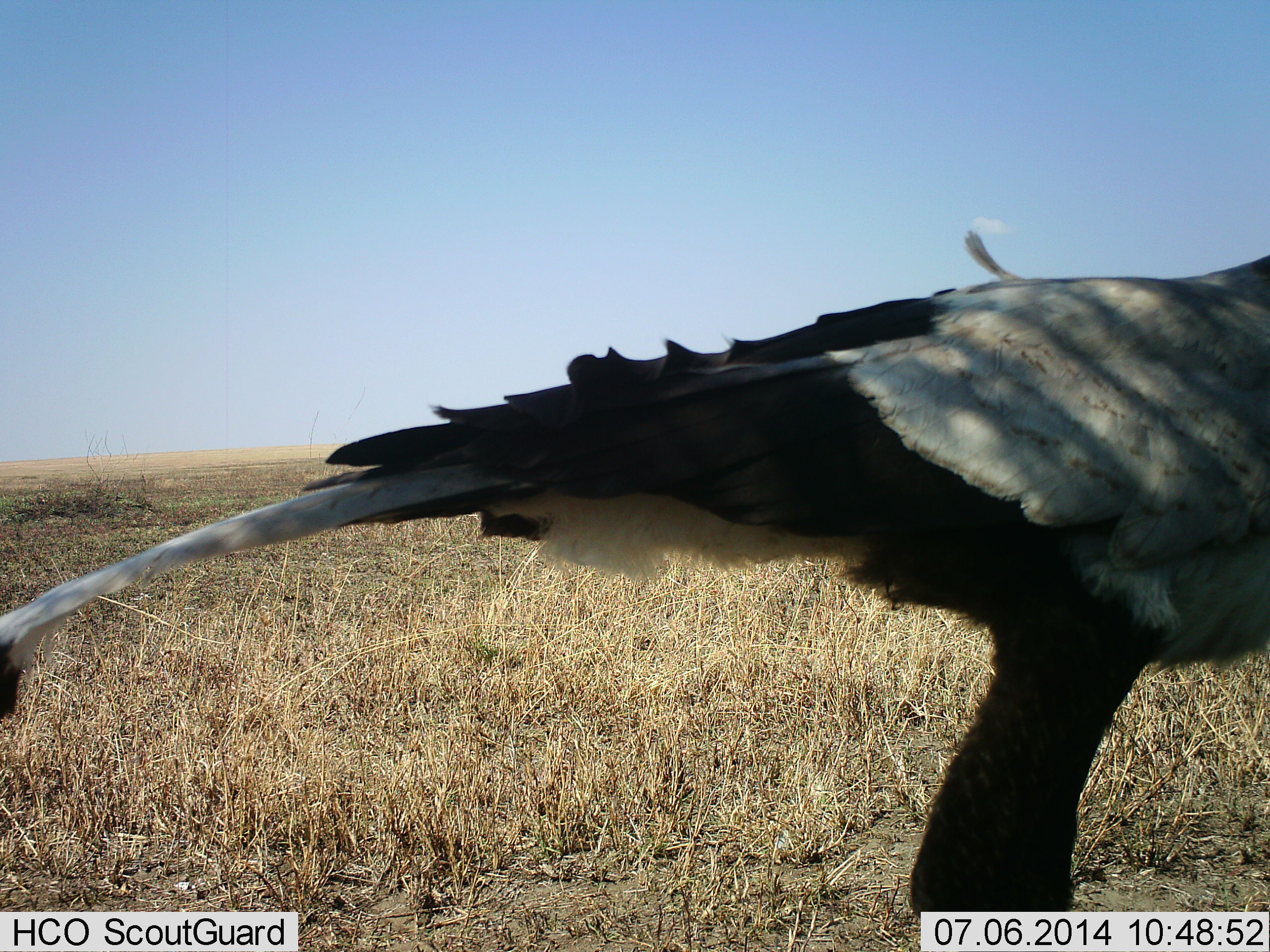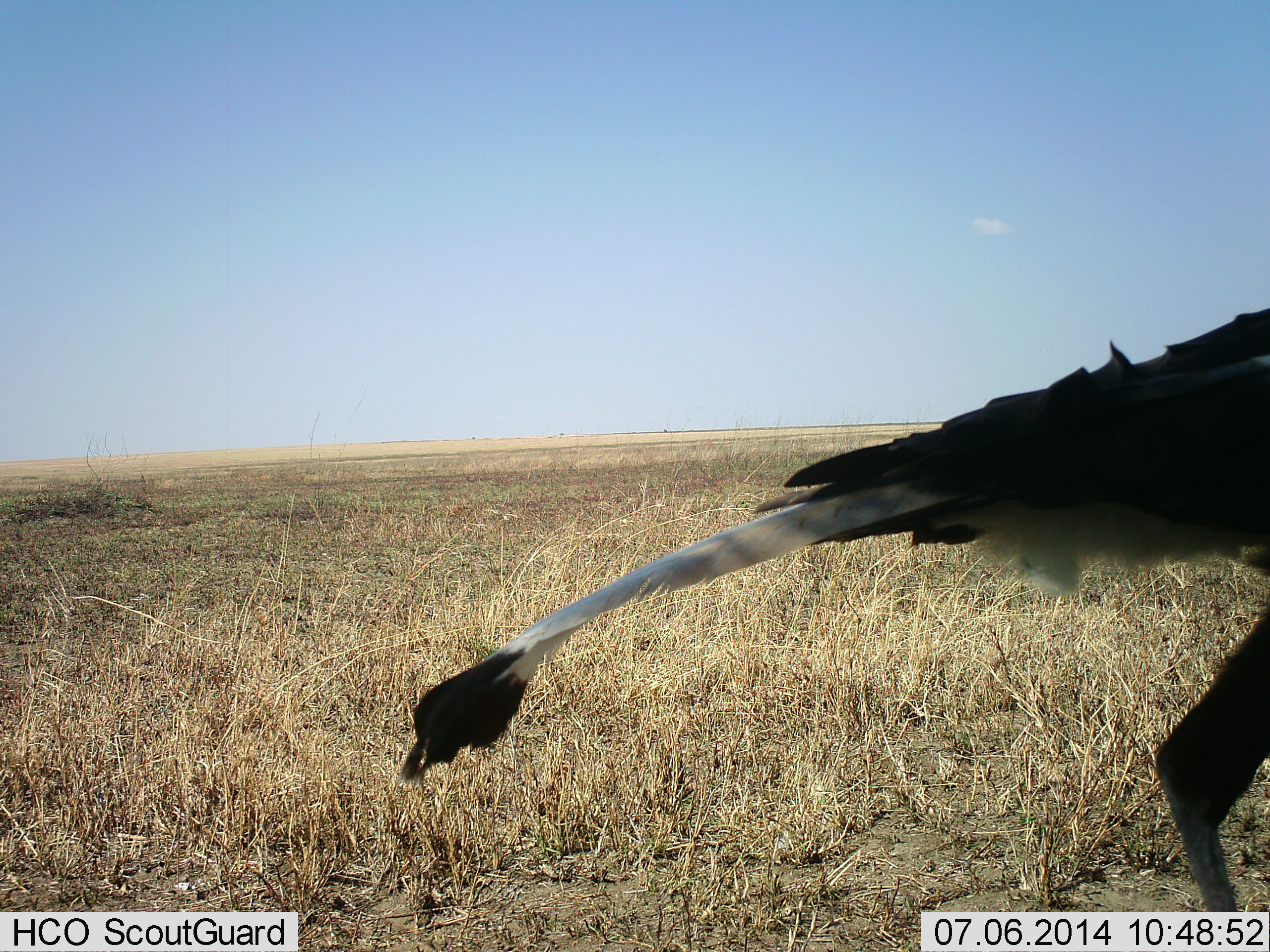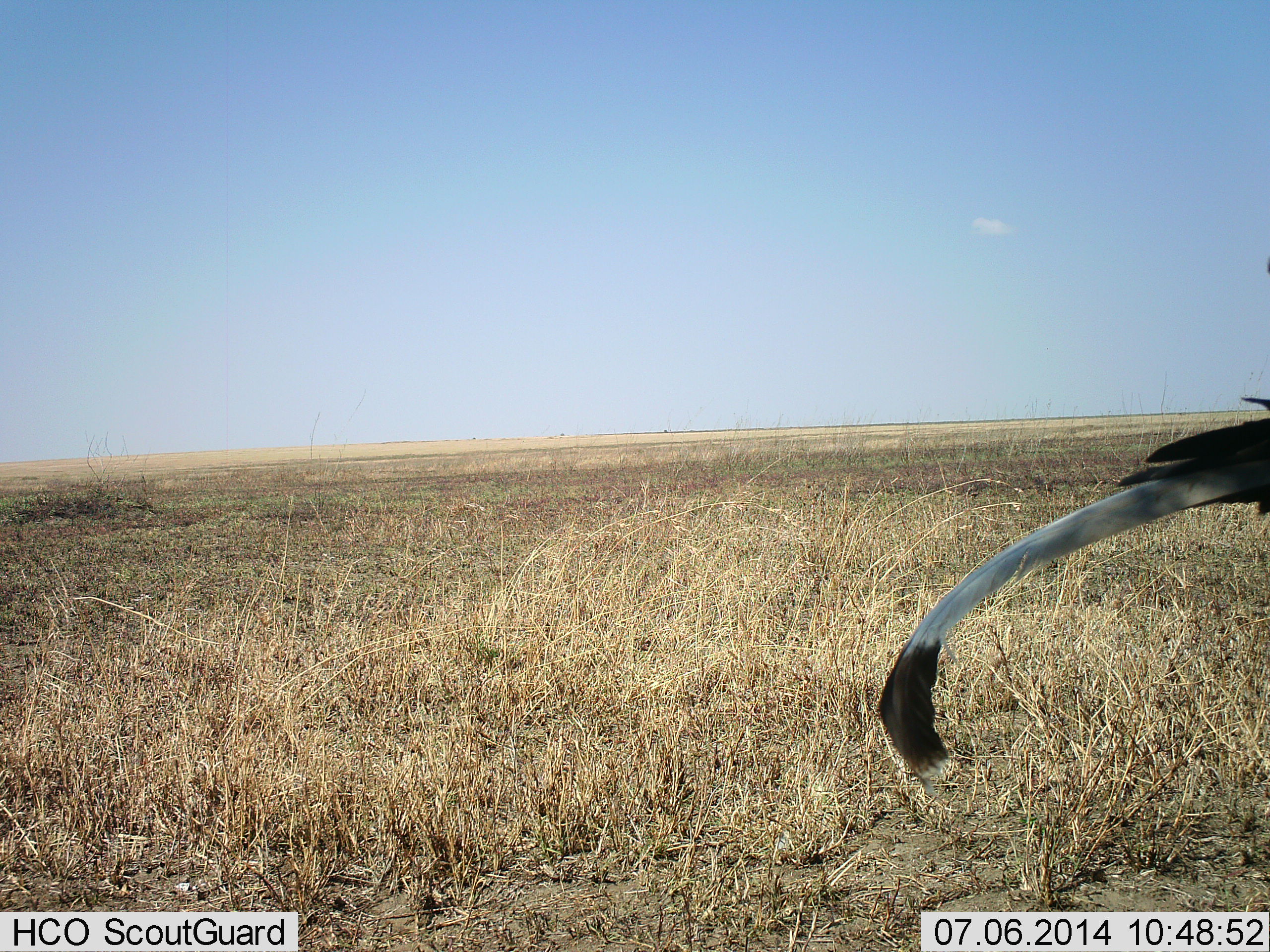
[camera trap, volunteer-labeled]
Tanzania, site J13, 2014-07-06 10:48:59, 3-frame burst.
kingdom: Animalia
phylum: Chordata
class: Aves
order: Accipitriformes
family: Sagittariidae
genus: Sagittarius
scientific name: Sagittarius serpentarius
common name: secretary bird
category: secretarybird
Secretarybird (secretary bird) (Sagittarius serpentarius), count 1. Behavior (volunteer vote fractions): standing 0%, resting 0%, moving 100%, interacting 0%. Young present (vote fraction): 0%. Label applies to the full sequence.